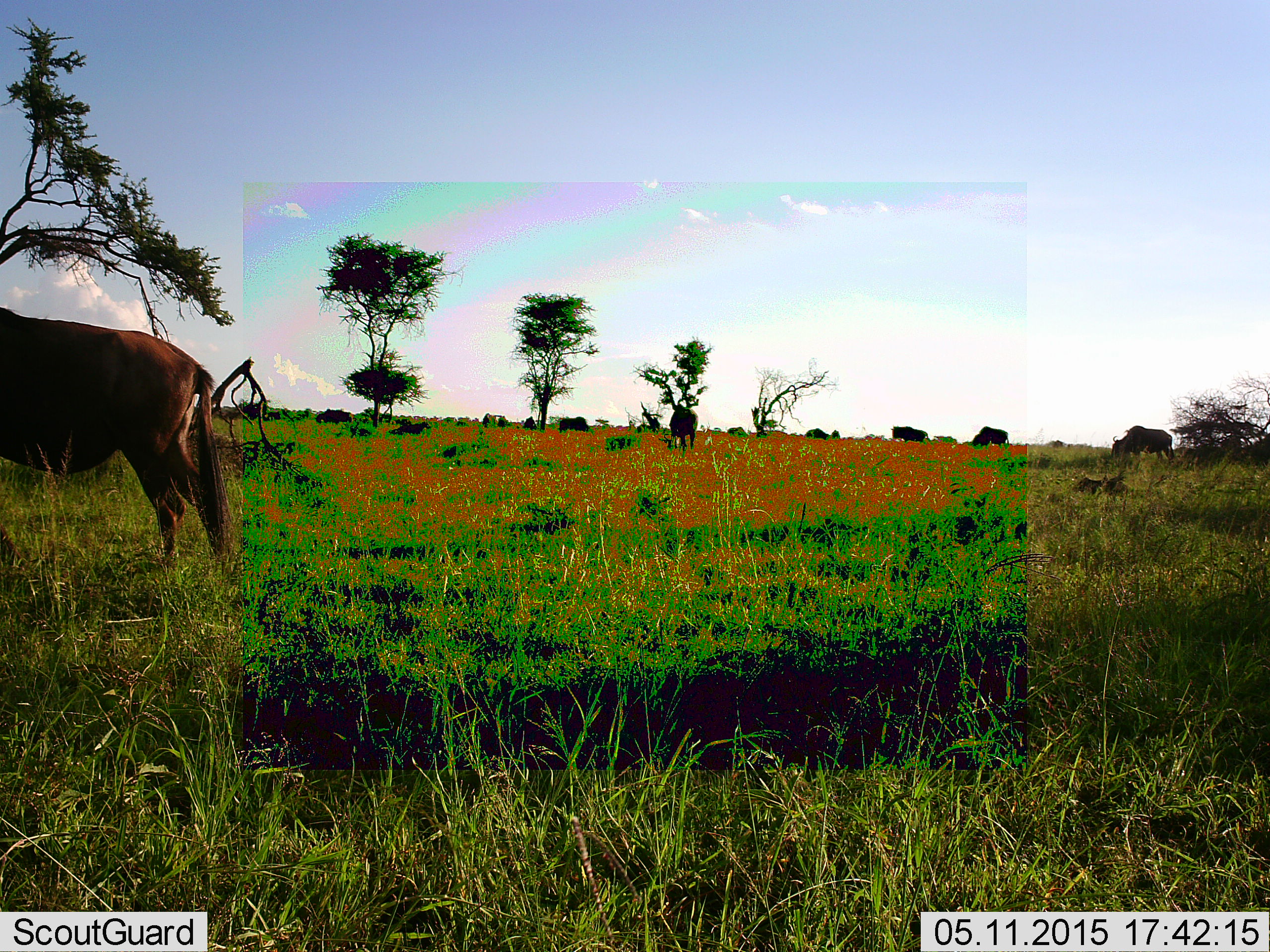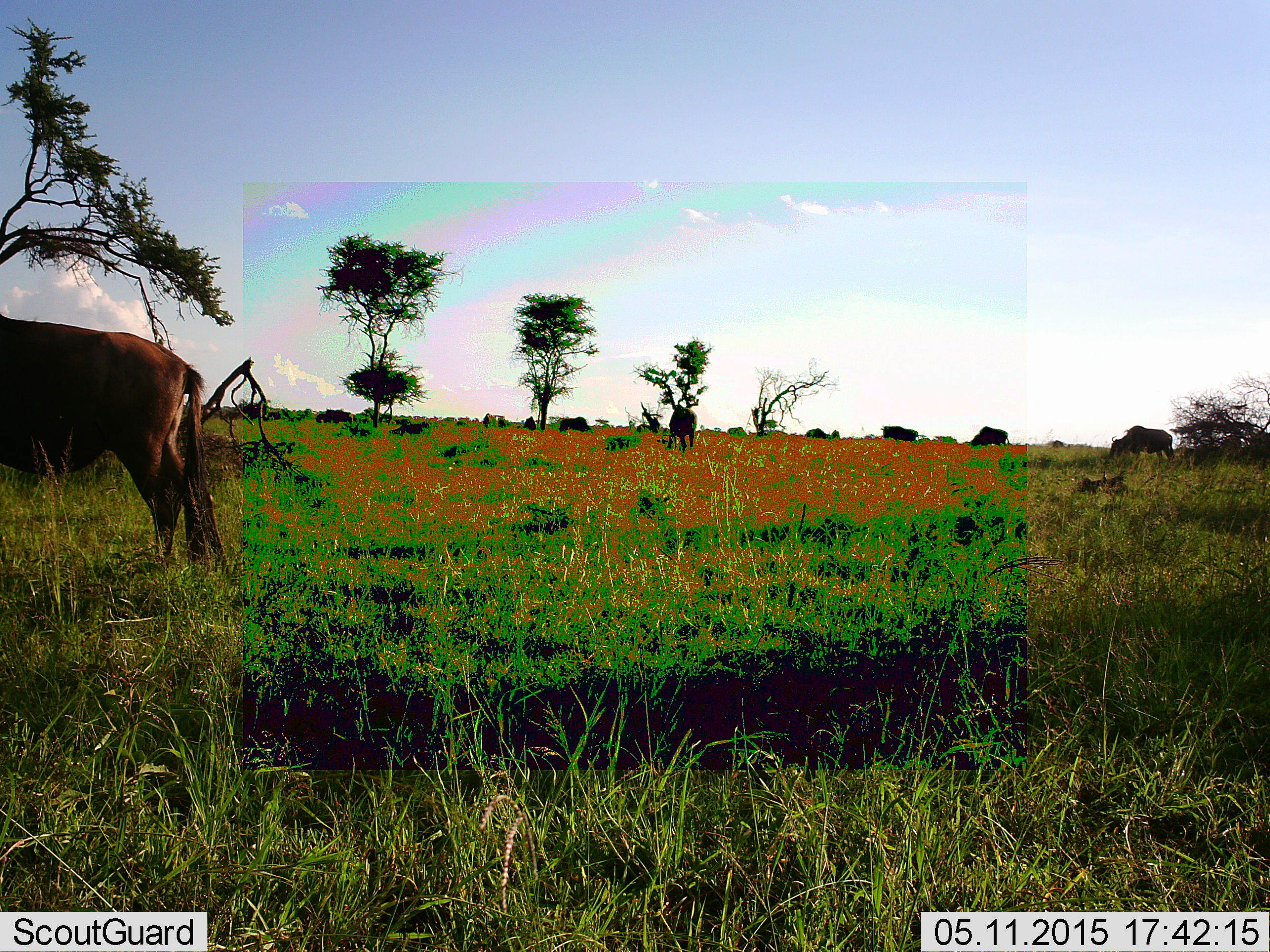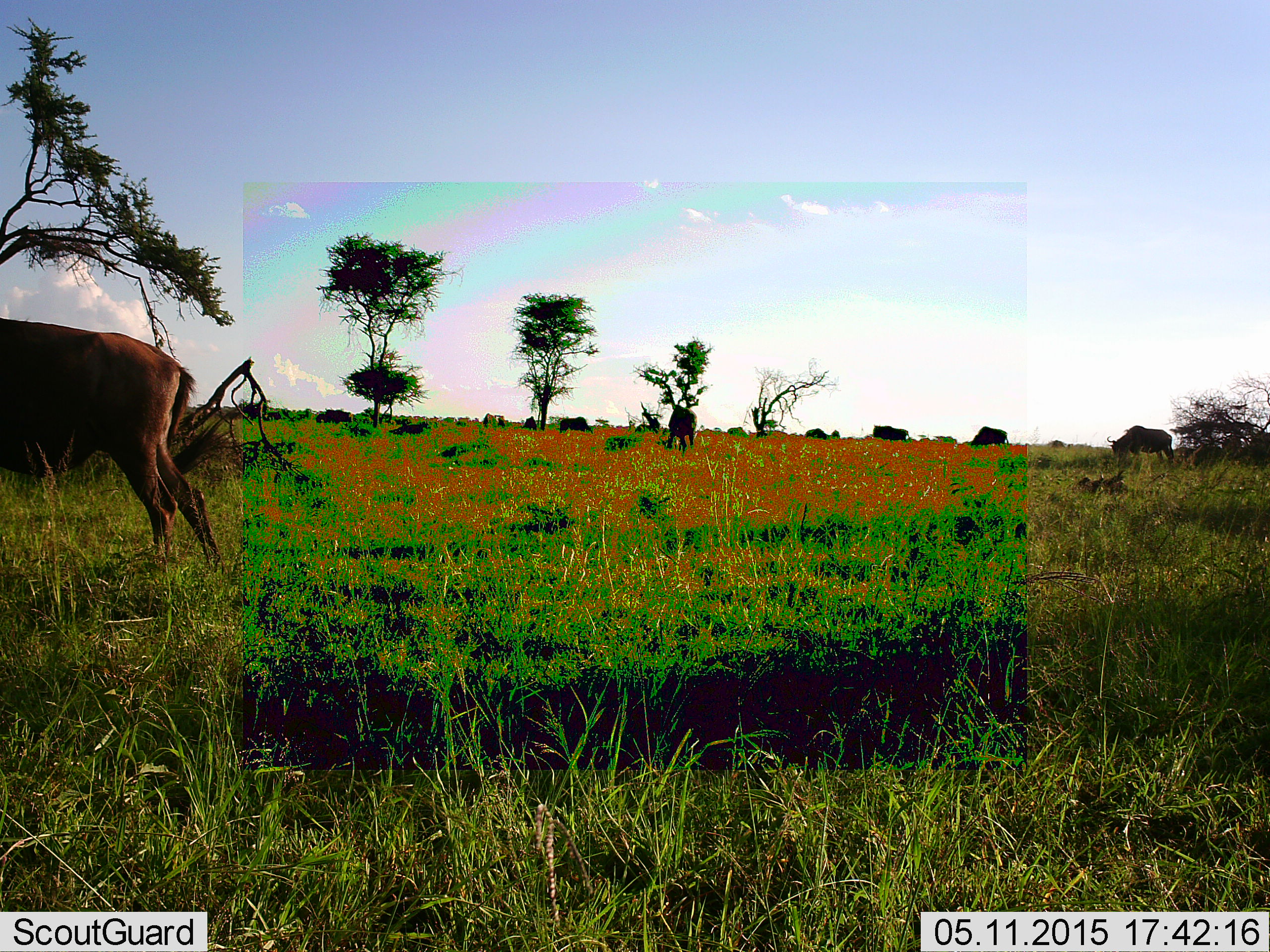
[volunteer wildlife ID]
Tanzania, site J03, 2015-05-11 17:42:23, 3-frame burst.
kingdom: Animalia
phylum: Chordata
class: Mammalia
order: Artiodactyla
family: Bovidae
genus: Connochaetes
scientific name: Connochaetes taurinus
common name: blue wildebeest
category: wildebeest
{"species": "wildebeest (blue wildebeest) (Connochaetes taurinus)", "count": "7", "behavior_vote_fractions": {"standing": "10%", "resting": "0%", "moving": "60%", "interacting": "0%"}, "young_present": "0%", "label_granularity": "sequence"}